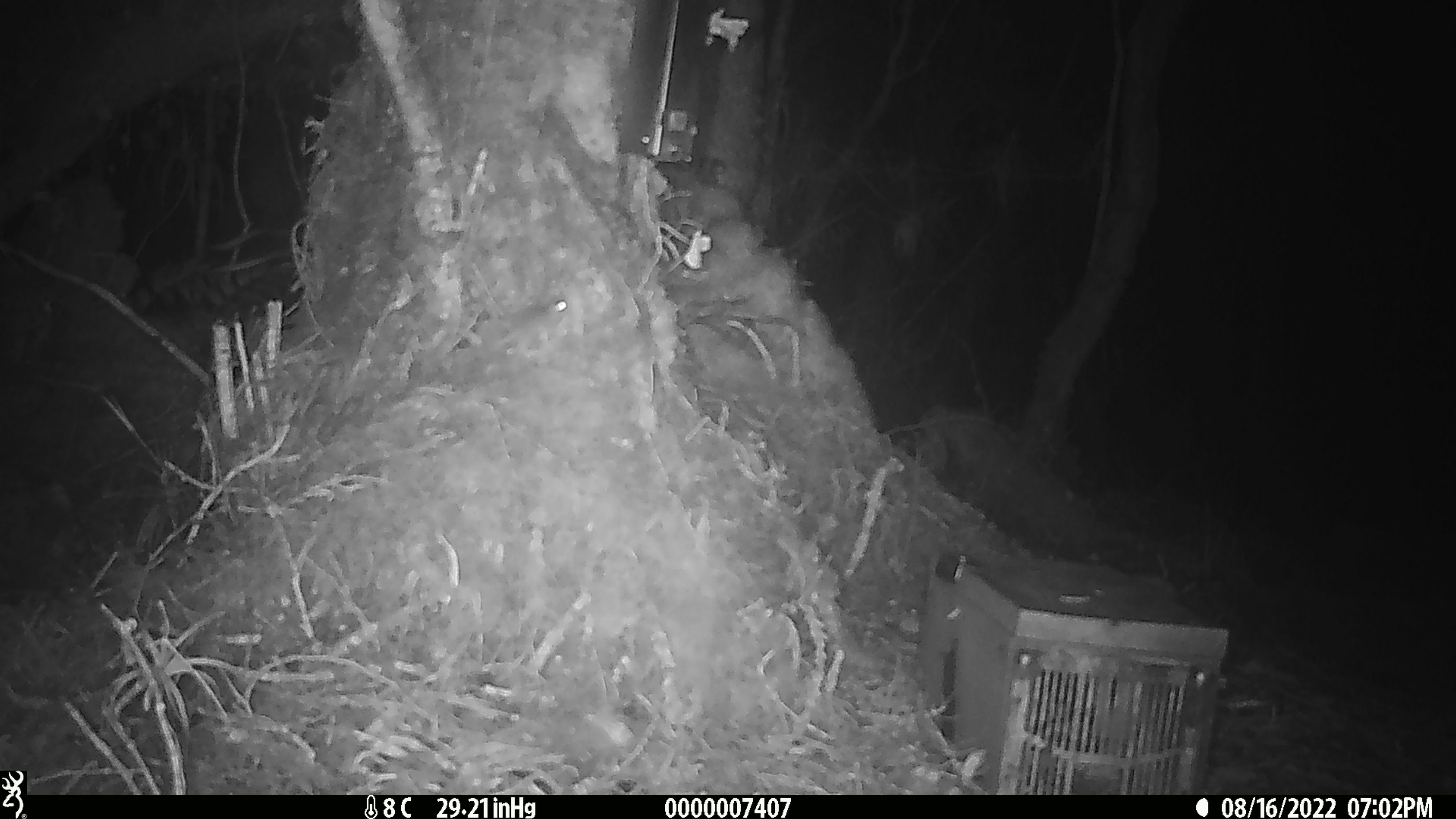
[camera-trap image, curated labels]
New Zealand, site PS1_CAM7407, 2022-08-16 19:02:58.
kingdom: Animalia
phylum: Chordata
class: Mammalia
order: Rodentia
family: Muridae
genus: Mus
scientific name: Mus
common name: mouse